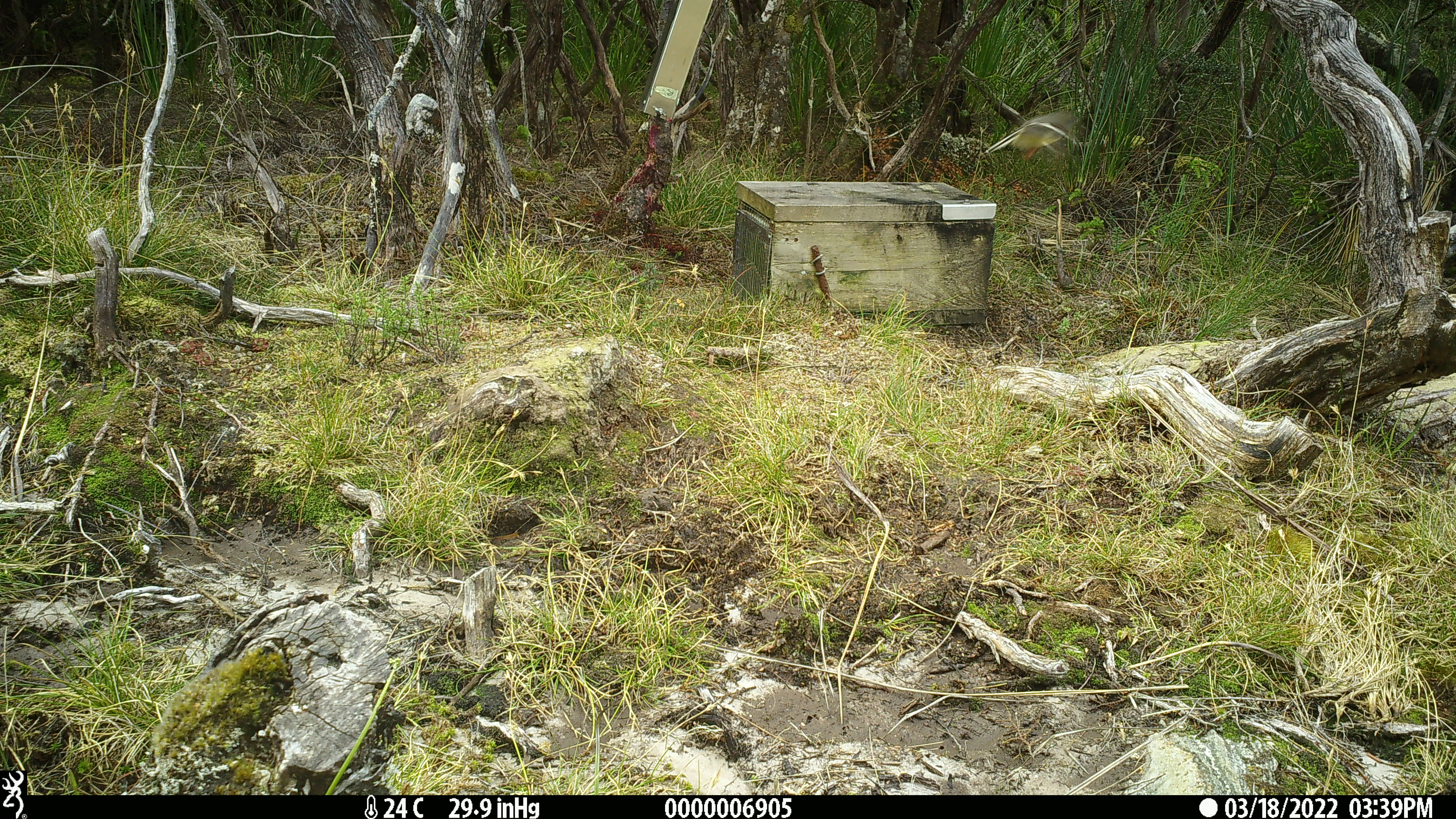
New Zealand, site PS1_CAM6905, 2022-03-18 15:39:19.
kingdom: Animalia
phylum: Chordata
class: Aves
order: Passeriformes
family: Petroicidae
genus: Petroica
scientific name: Petroica macrocephala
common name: tomtit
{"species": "tomtit (Petroica macrocephala)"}